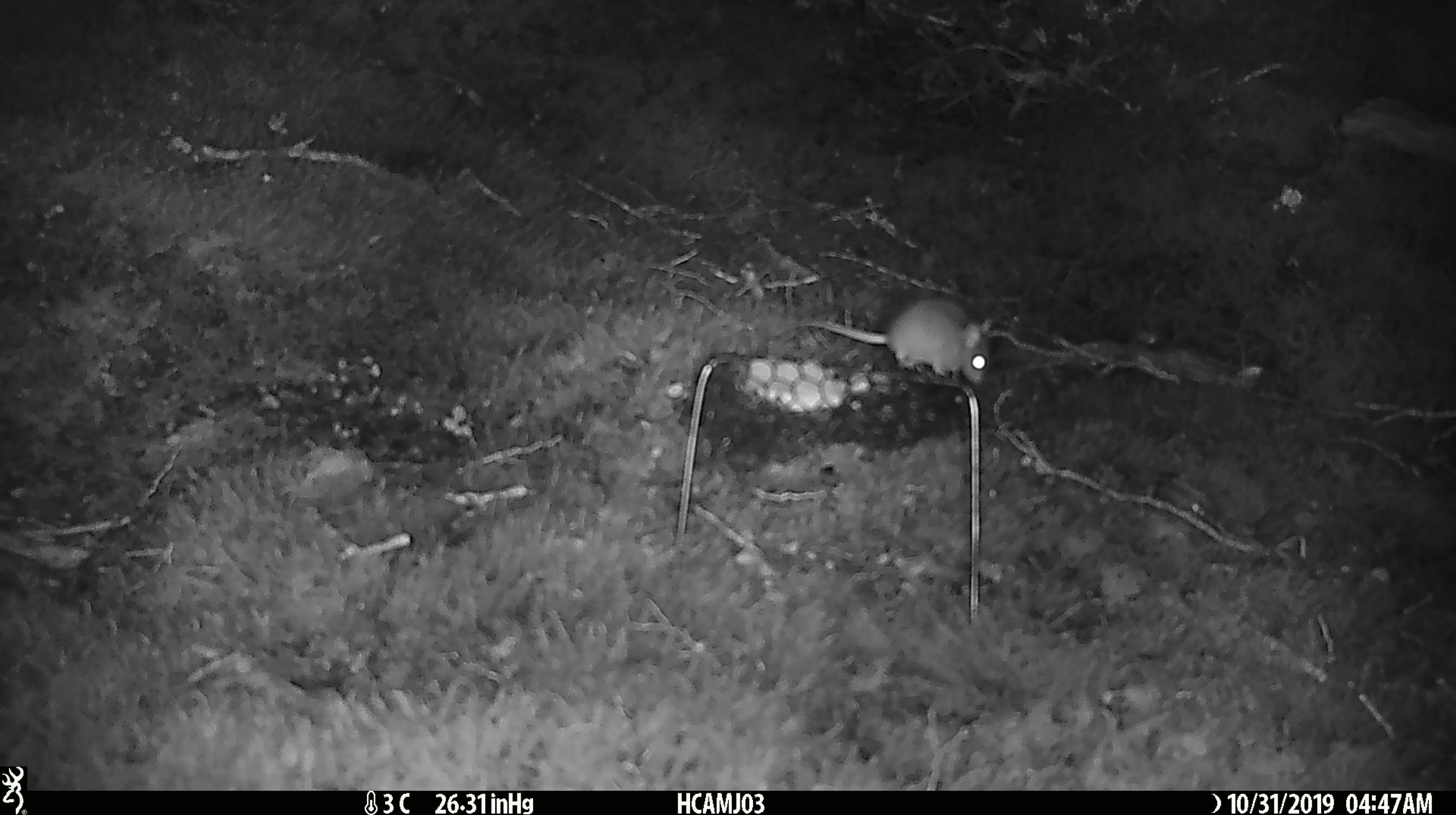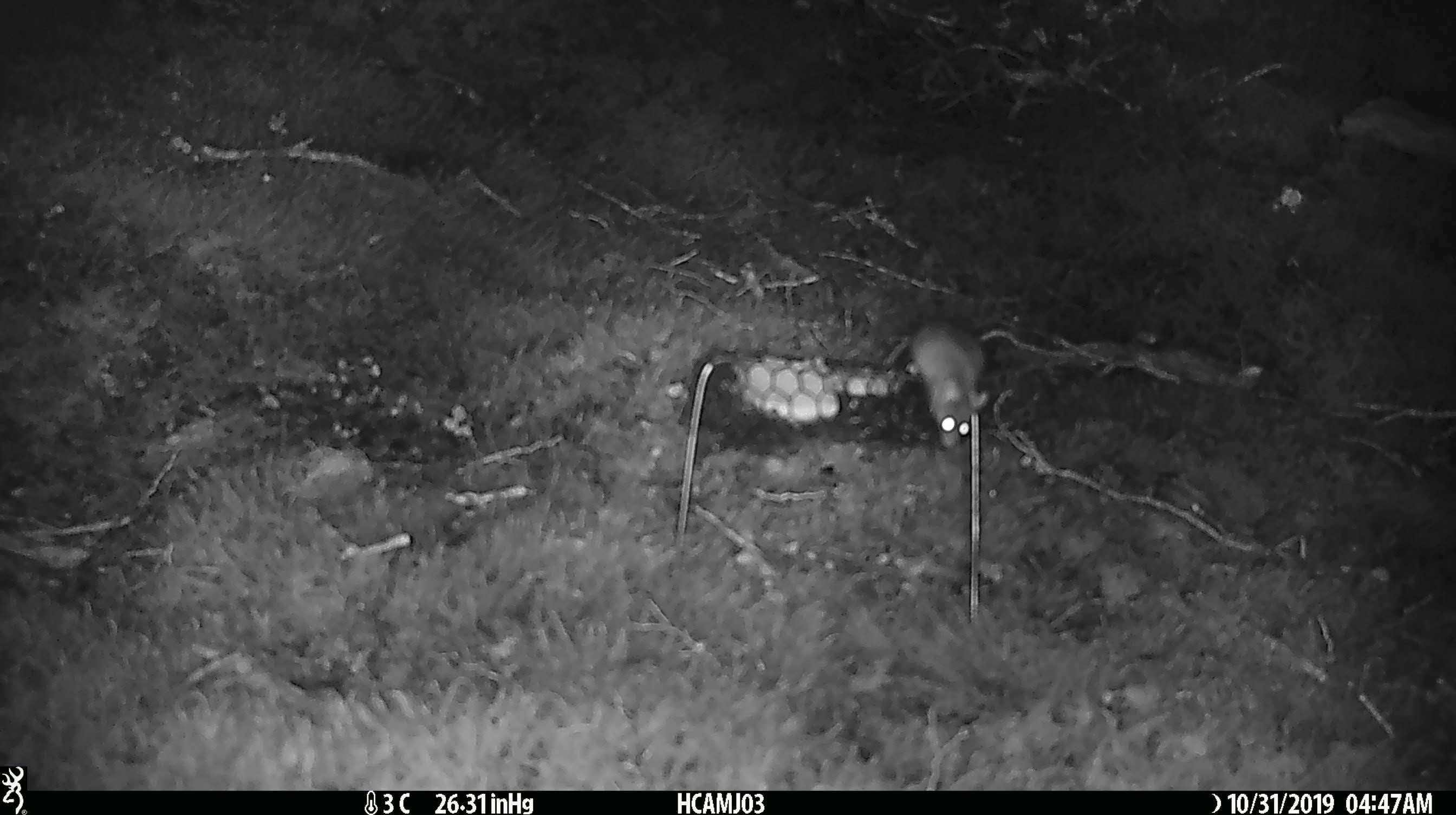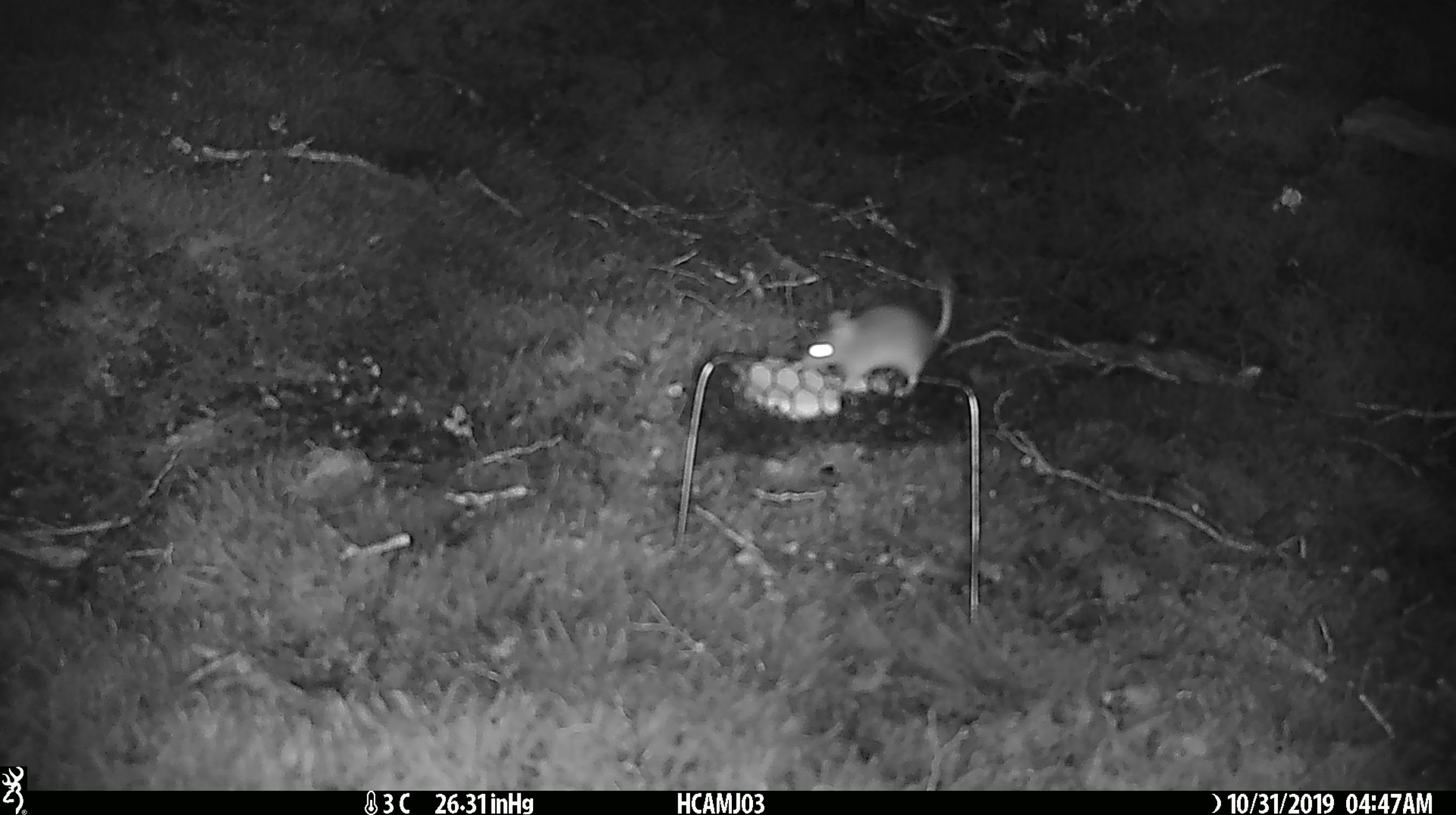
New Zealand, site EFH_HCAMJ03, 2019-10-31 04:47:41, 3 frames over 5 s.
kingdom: Animalia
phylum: Chordata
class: Mammalia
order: Rodentia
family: Muridae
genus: Mus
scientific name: Mus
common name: mouse